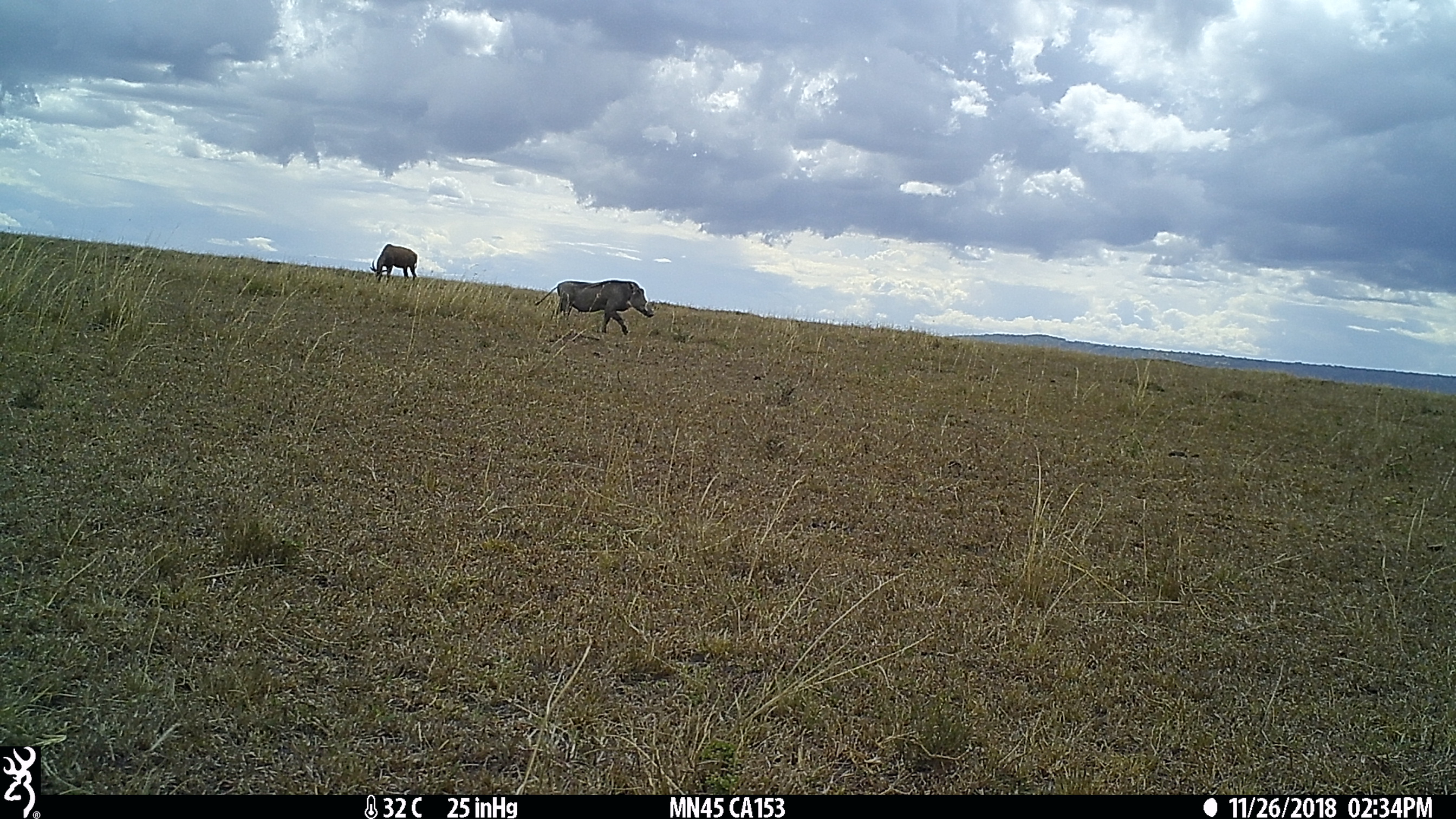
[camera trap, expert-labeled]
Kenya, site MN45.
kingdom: Animalia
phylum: Chordata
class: Mammalia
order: Artiodactyla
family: Suidae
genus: Phacochoerus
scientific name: Phacochoerus africanus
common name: common warthog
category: warthog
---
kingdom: Animalia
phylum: Chordata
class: Mammalia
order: Artiodactyla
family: Bovidae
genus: Damaliscus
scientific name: Damaliscus lunatus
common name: topi